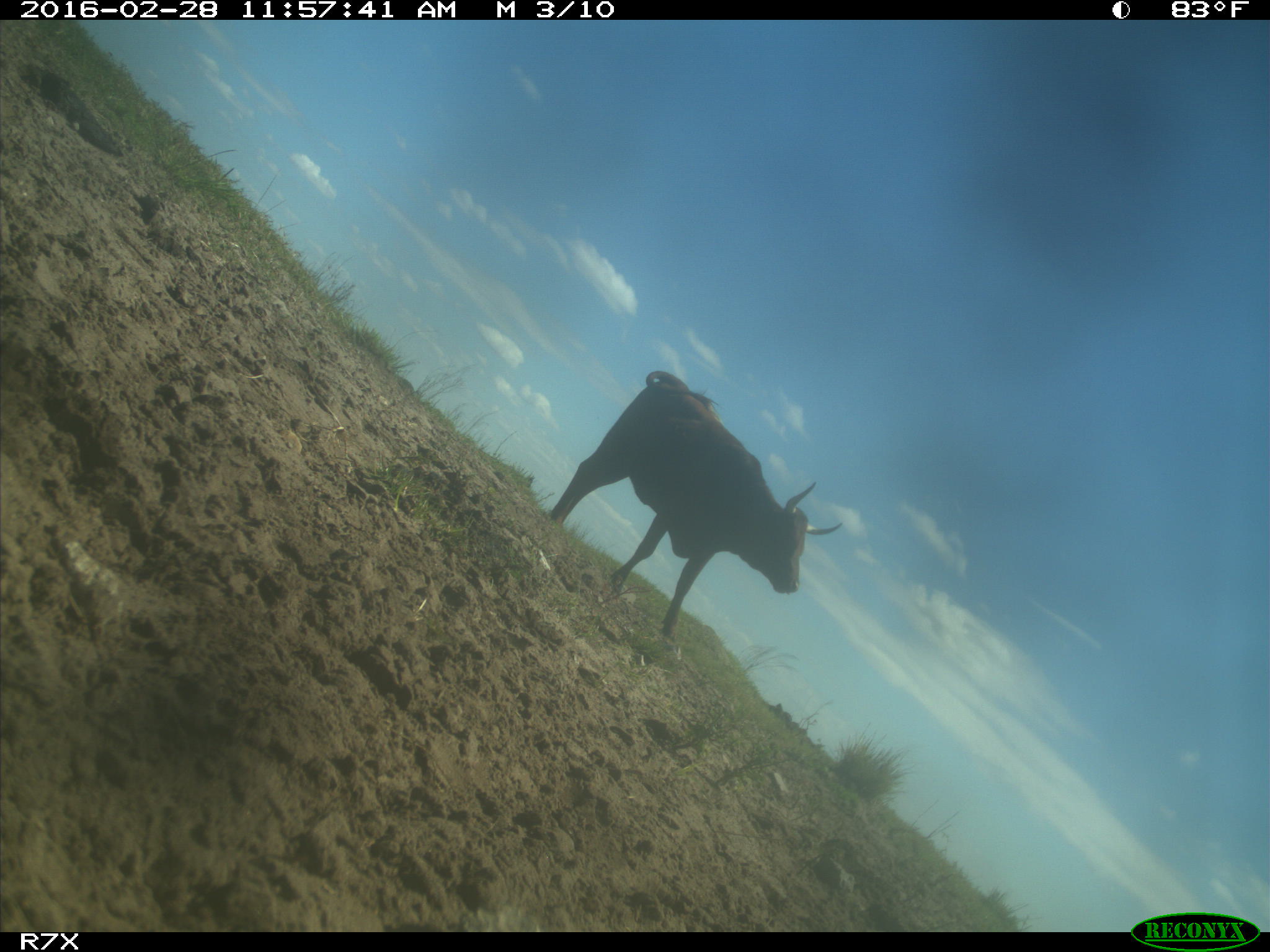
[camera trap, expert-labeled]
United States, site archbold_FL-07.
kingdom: Animalia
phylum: Chordata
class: Mammalia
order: Artiodactyla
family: Bovidae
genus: Bos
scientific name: Bos taurus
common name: domestic cow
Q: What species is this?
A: Bos taurus (domestic cow).